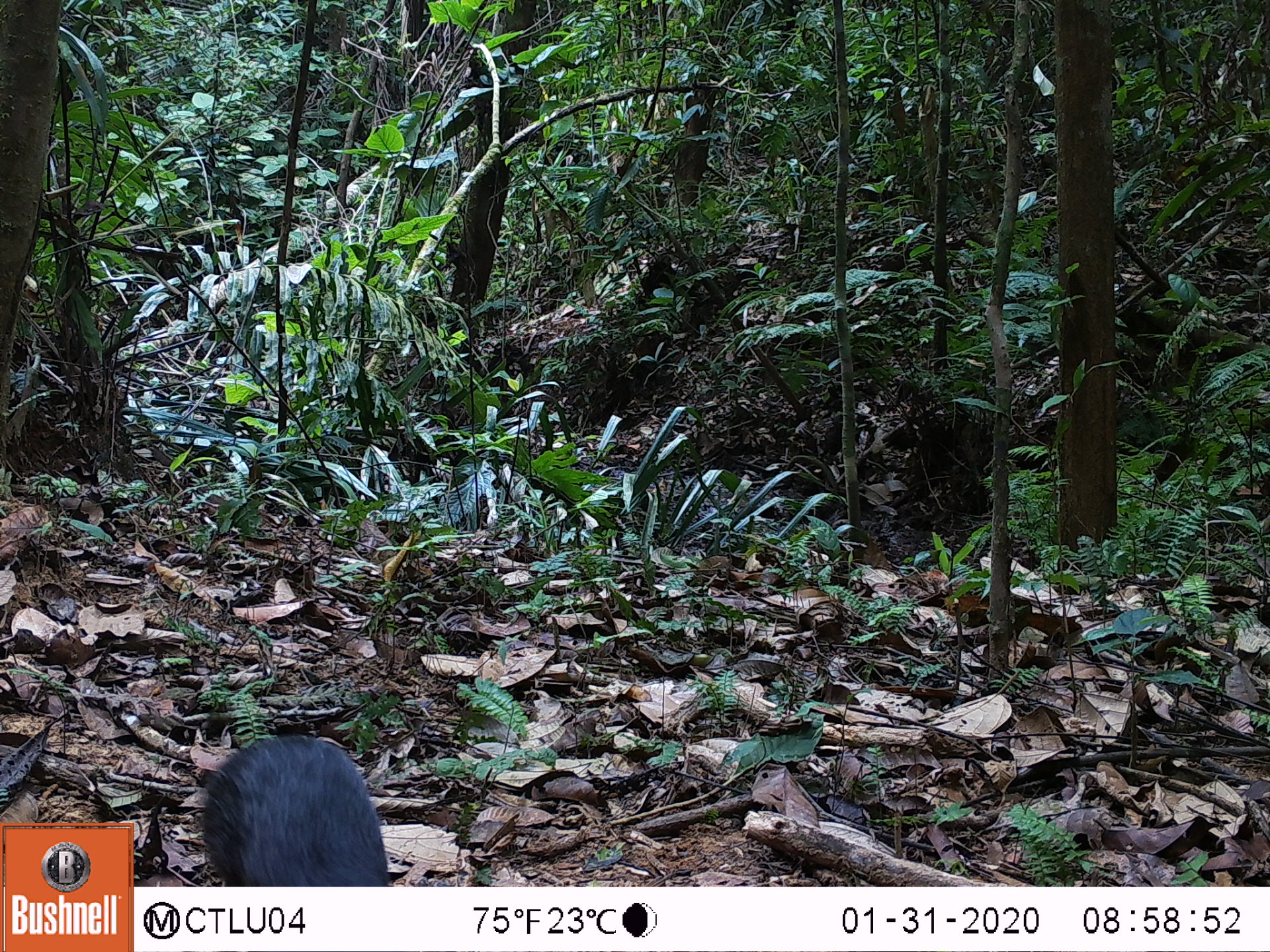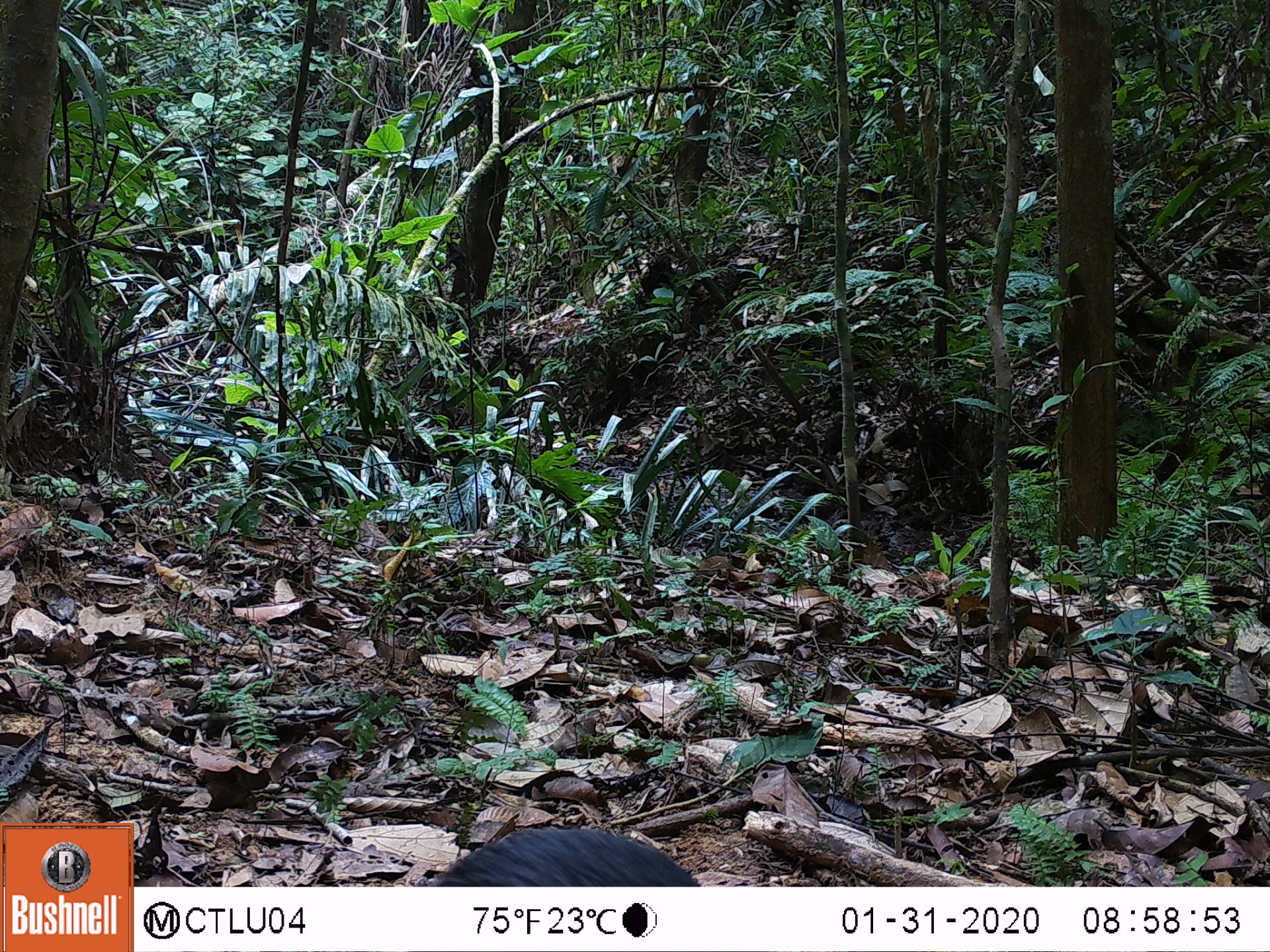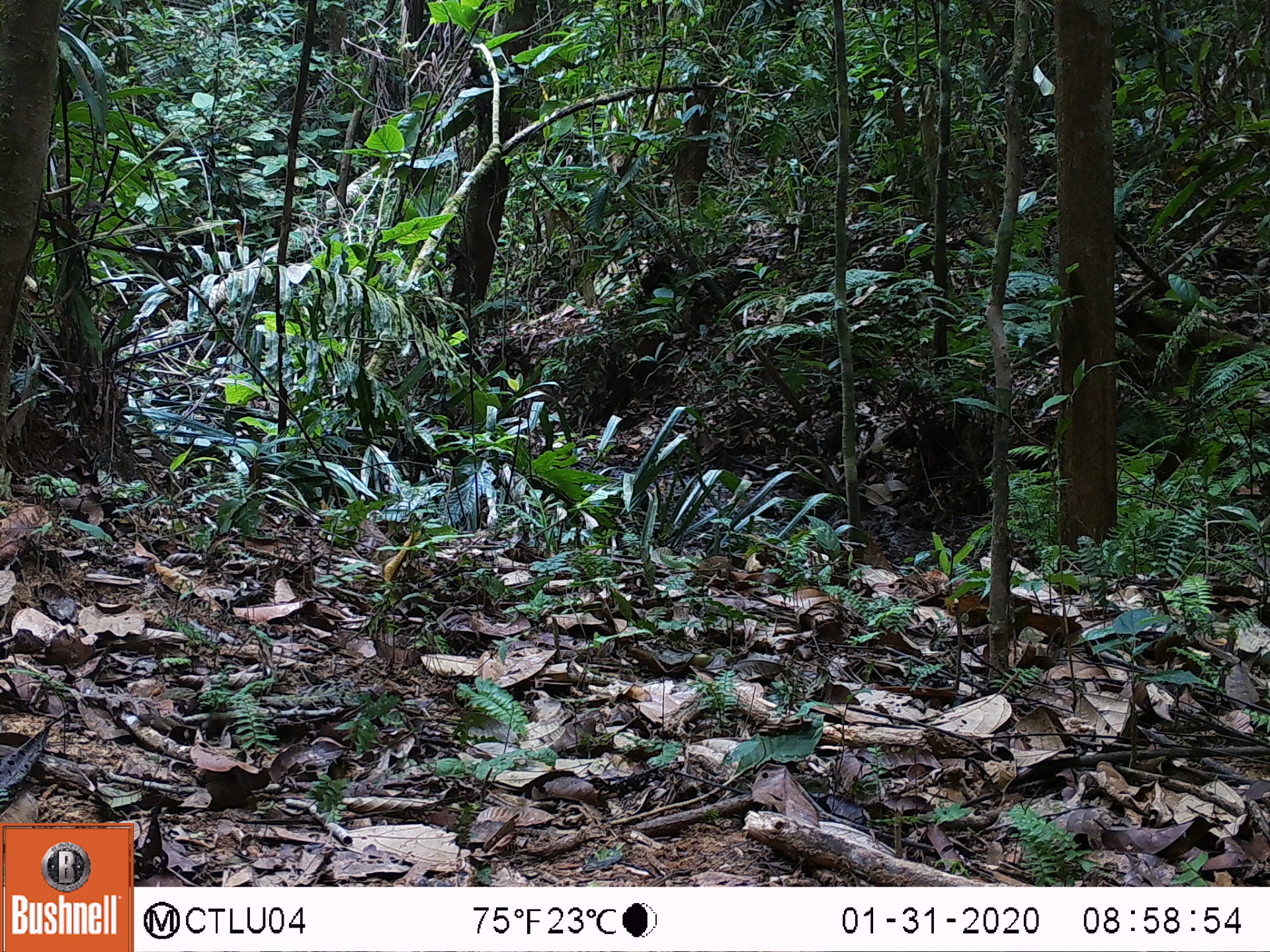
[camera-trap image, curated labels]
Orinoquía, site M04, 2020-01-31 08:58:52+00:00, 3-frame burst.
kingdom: Animalia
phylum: Chordata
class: Mammalia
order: Rodentia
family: Dasyproctidae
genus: Dasyprocta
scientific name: Dasyprocta fuliginosa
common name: black agouti